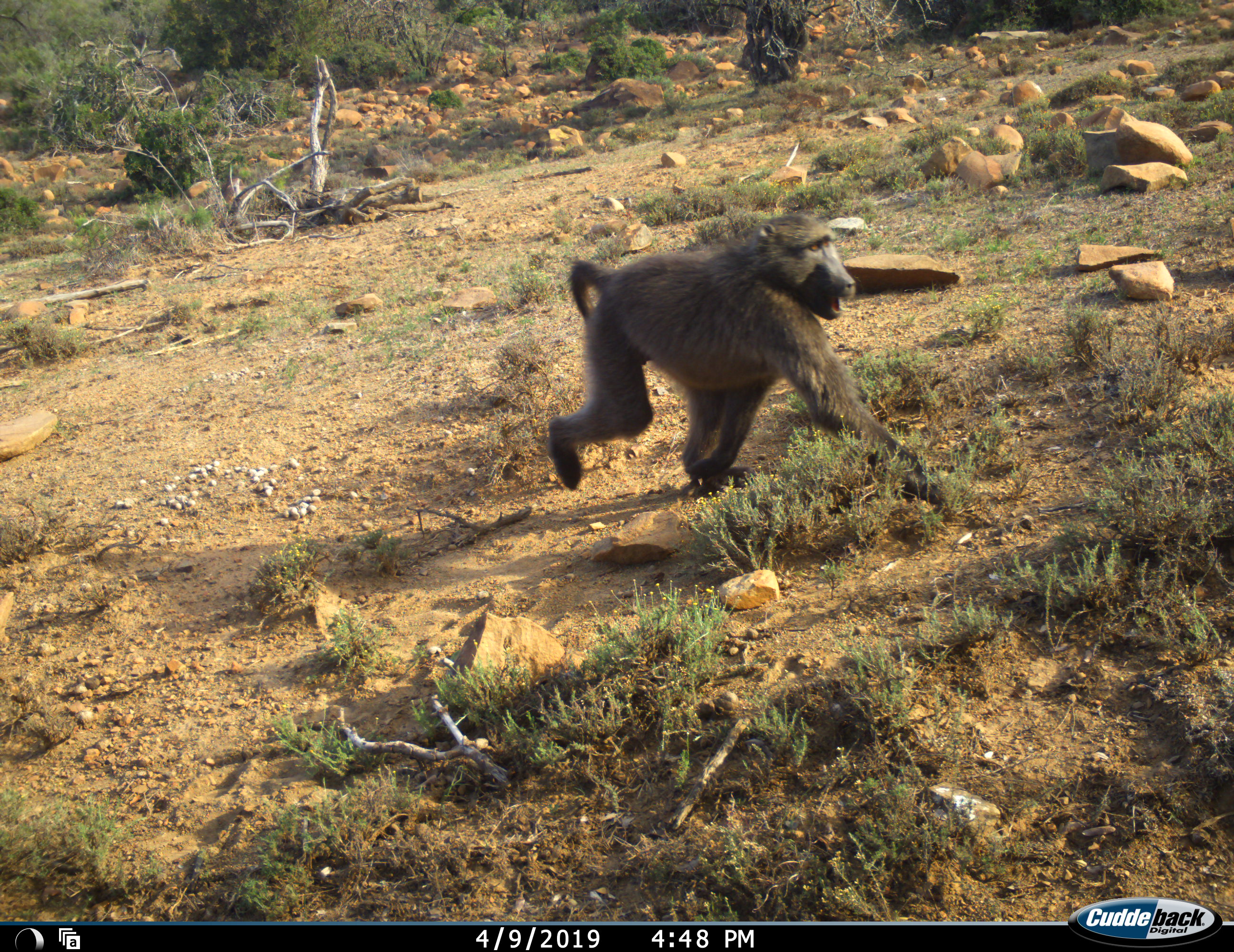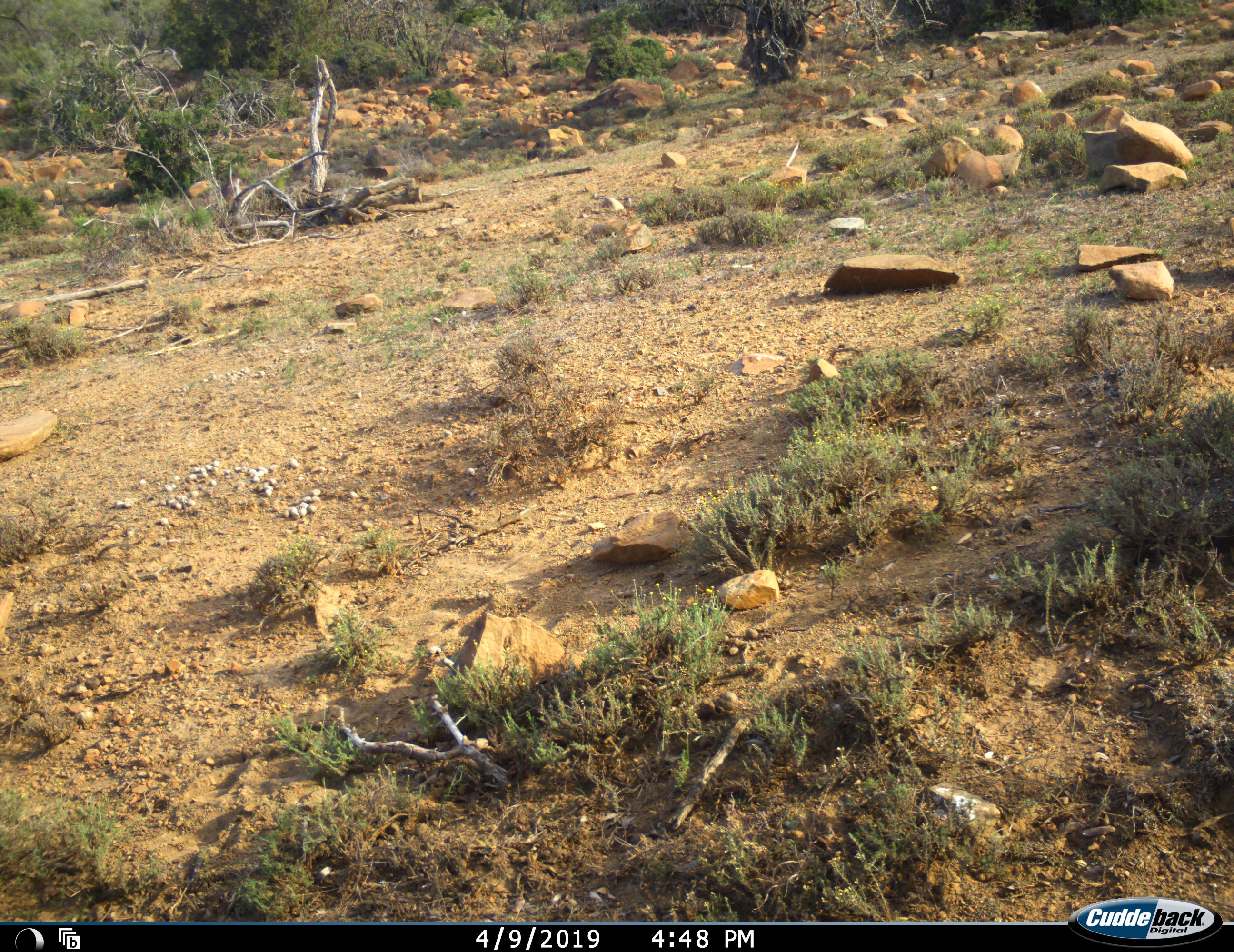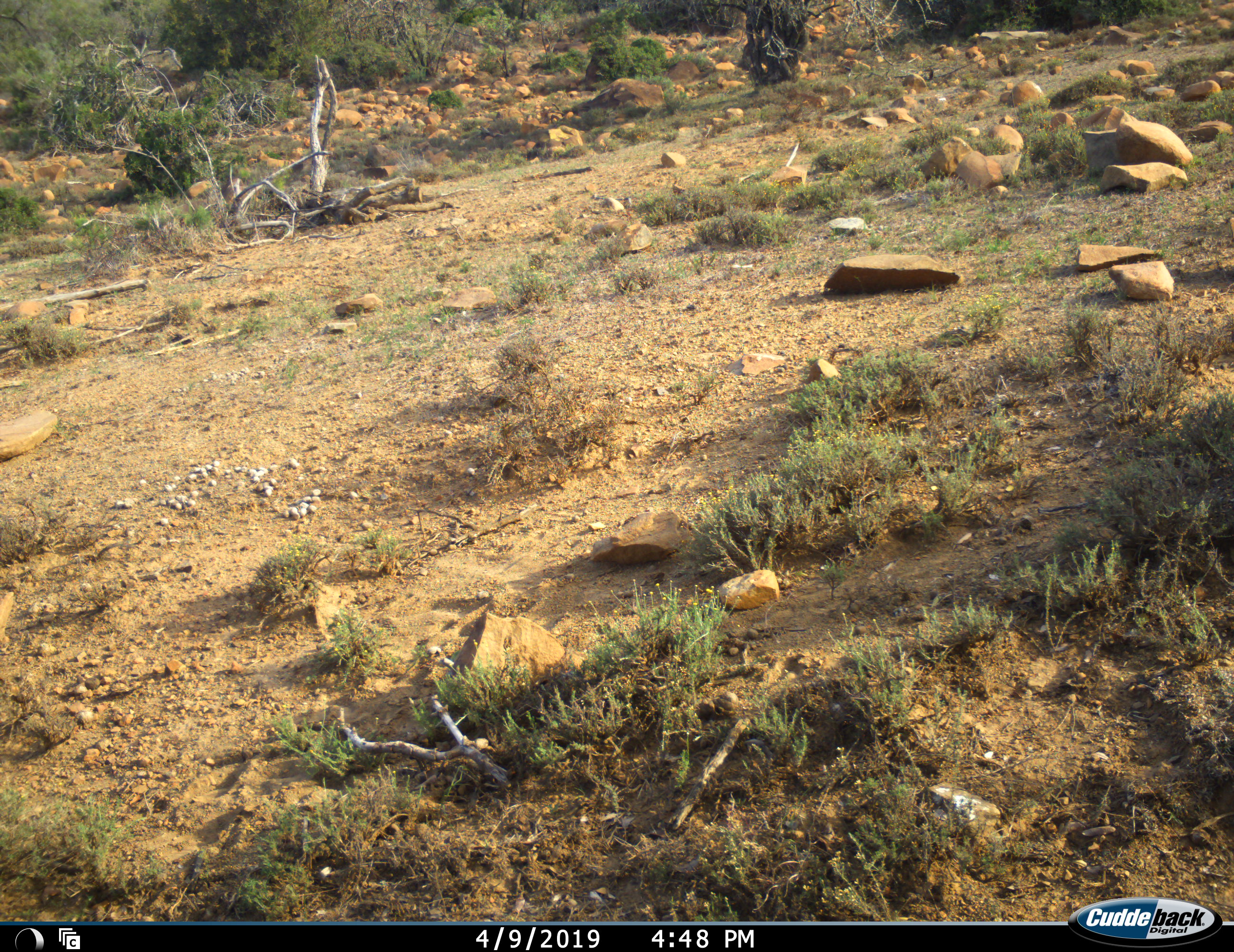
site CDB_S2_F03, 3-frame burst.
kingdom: Animalia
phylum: Chordata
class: Mammalia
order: Primates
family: Cercopithecidae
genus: Papio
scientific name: Papio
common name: baboon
Baboon (Papio), count 1. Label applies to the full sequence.